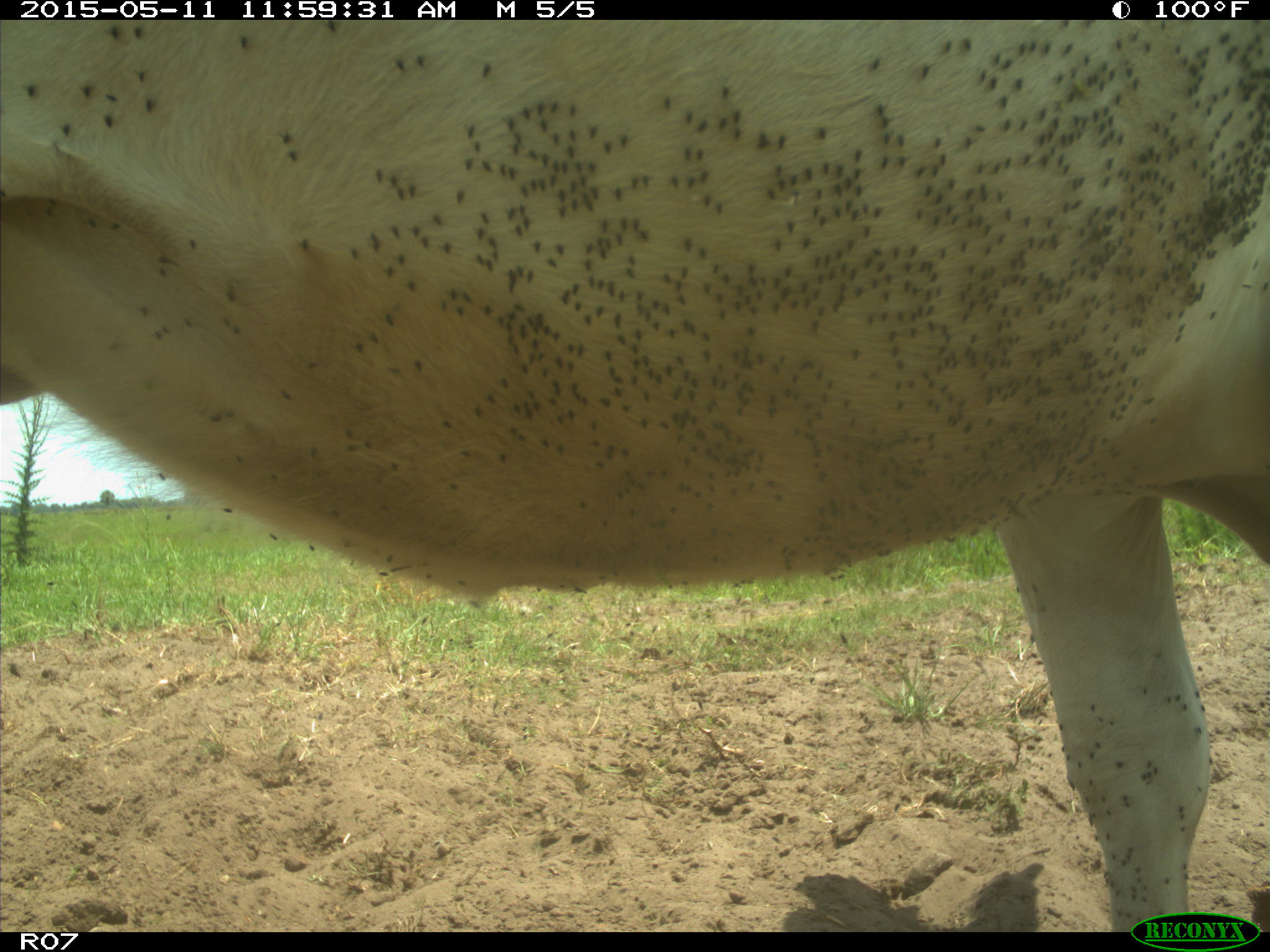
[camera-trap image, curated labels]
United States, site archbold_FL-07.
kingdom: Animalia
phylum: Chordata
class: Mammalia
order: Artiodactyla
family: Bovidae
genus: Bos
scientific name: Bos taurus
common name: domestic cow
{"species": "Bos taurus (domestic cow)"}